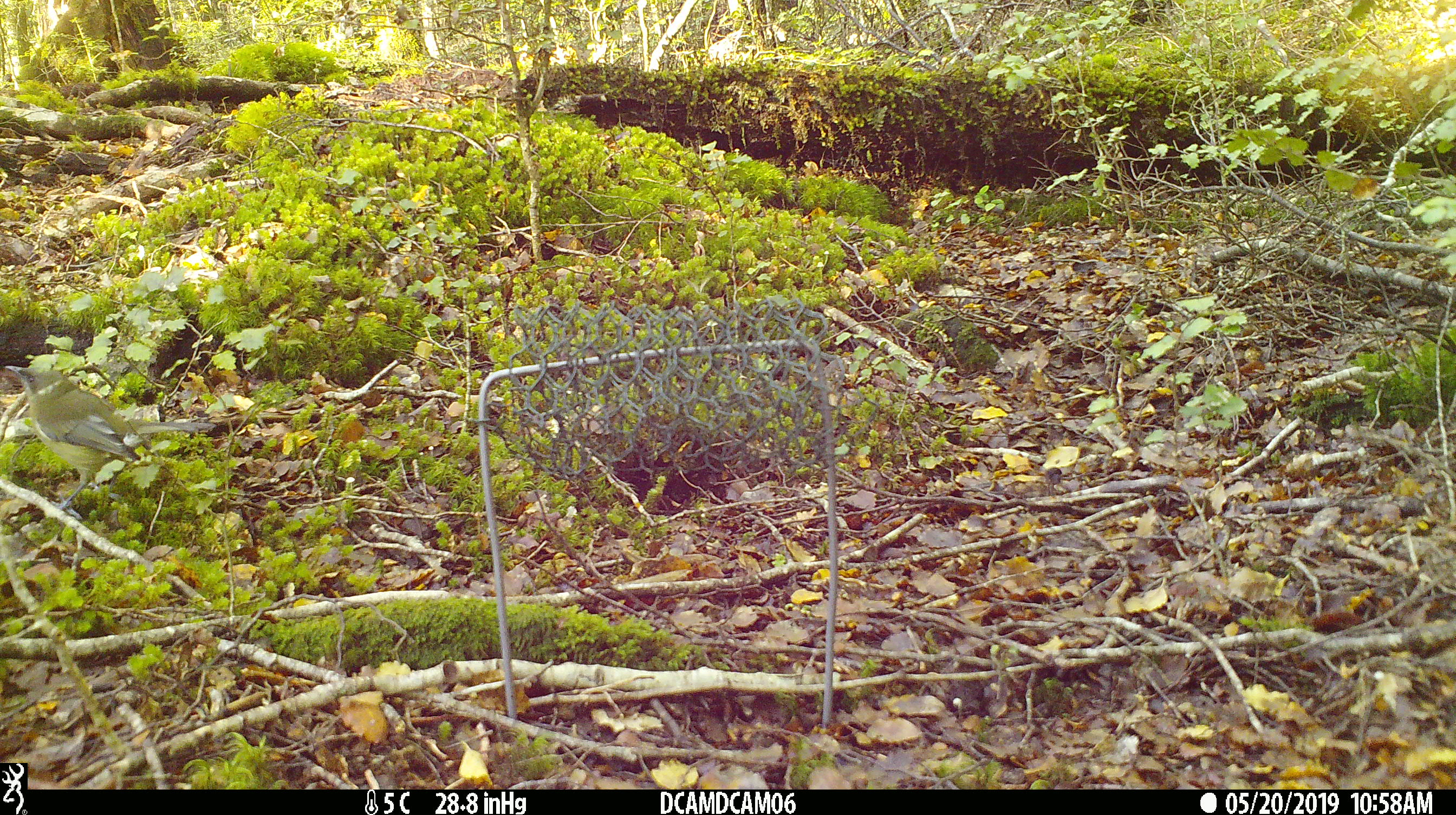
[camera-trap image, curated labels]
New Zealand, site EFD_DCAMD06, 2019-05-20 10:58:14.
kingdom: Animalia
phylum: Chordata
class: Aves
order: Passeriformes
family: Meliphagidae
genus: Anthornis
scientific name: Anthornis melanura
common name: new zealand bellbird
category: bellbird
Bellbird (new zealand bellbird) (Anthornis melanura).